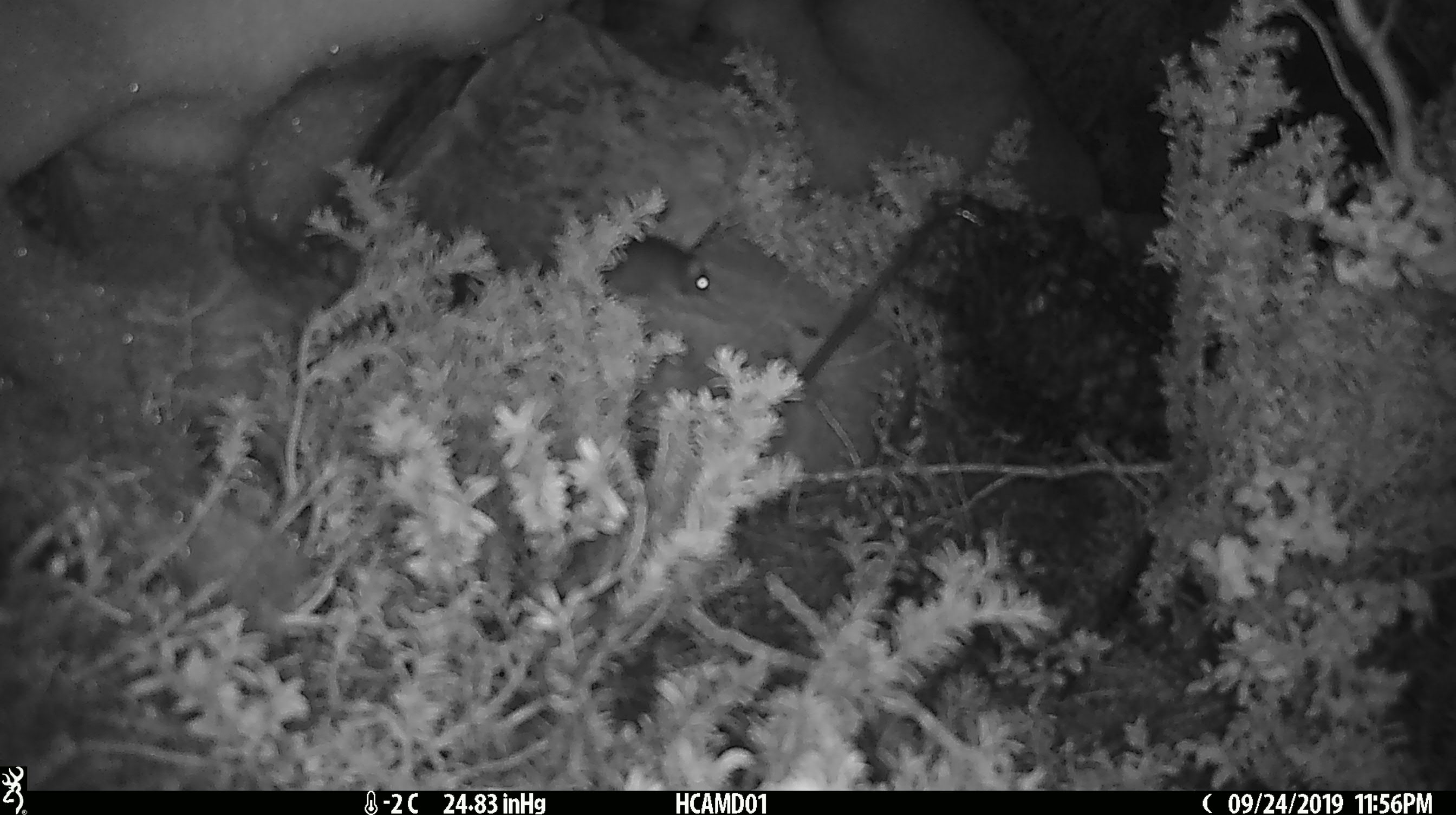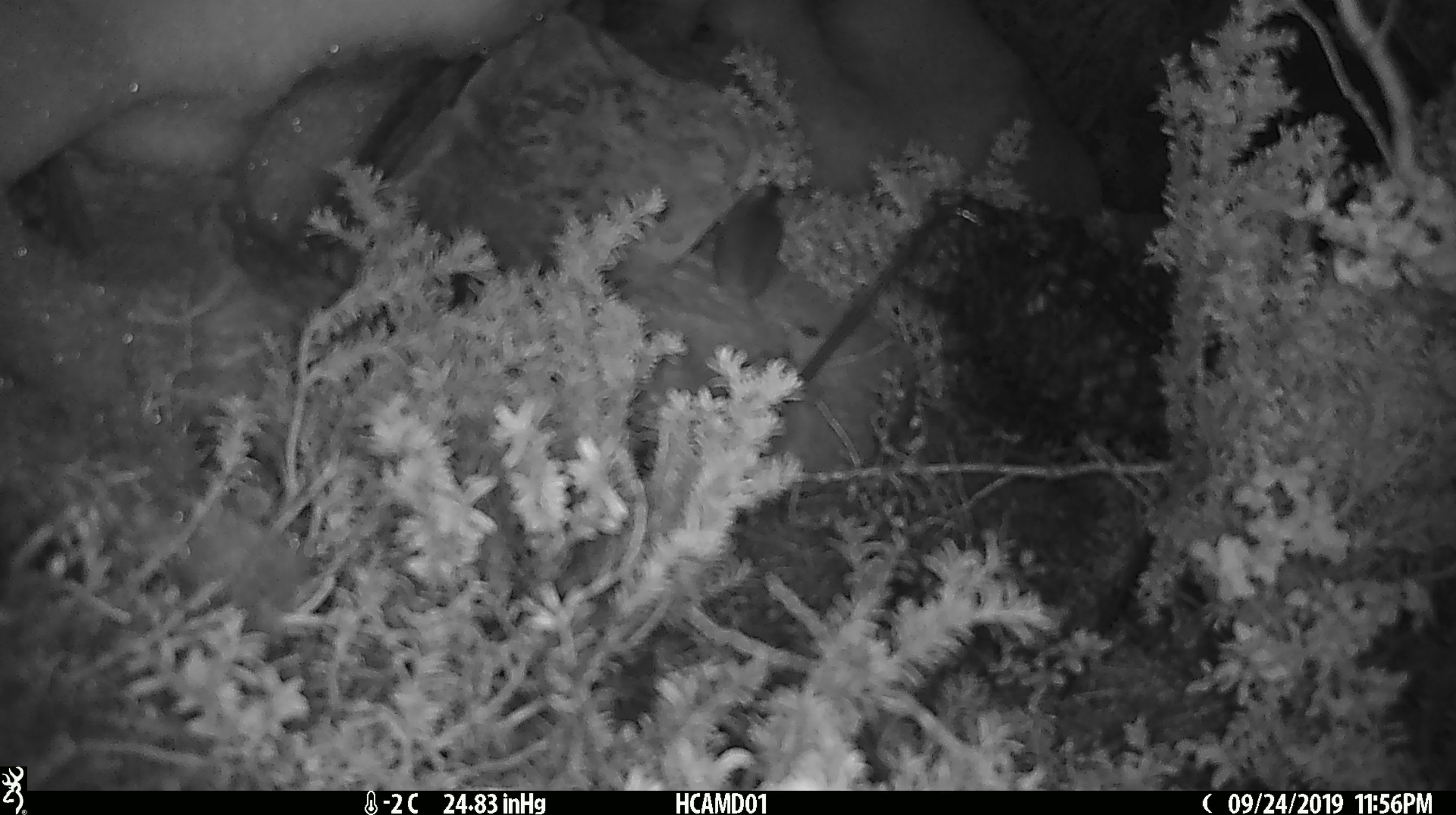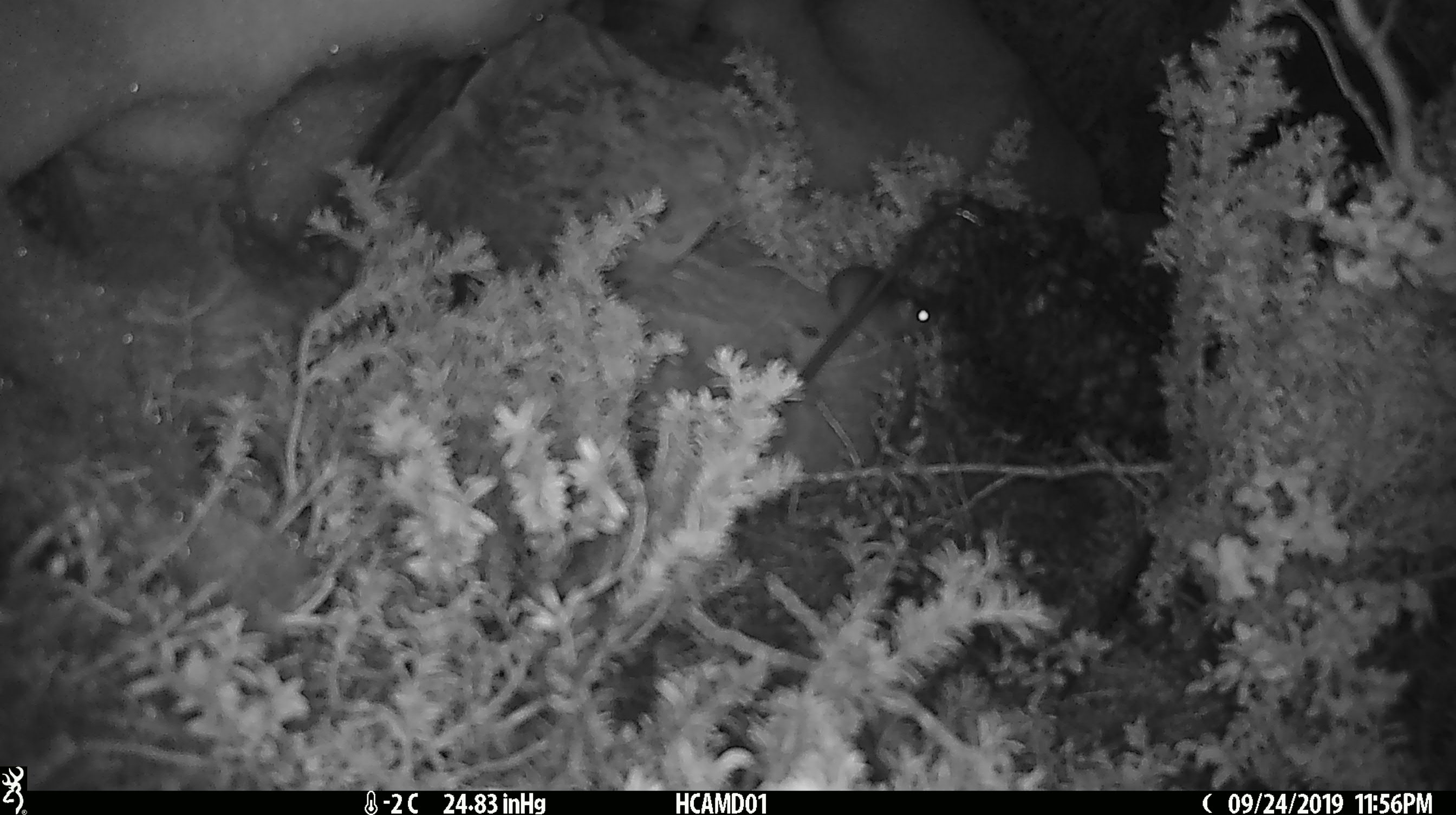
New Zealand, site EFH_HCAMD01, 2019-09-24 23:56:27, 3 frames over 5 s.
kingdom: Animalia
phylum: Chordata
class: Mammalia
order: Rodentia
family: Muridae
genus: Mus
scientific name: Mus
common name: mouse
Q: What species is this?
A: Mouse (Mus).